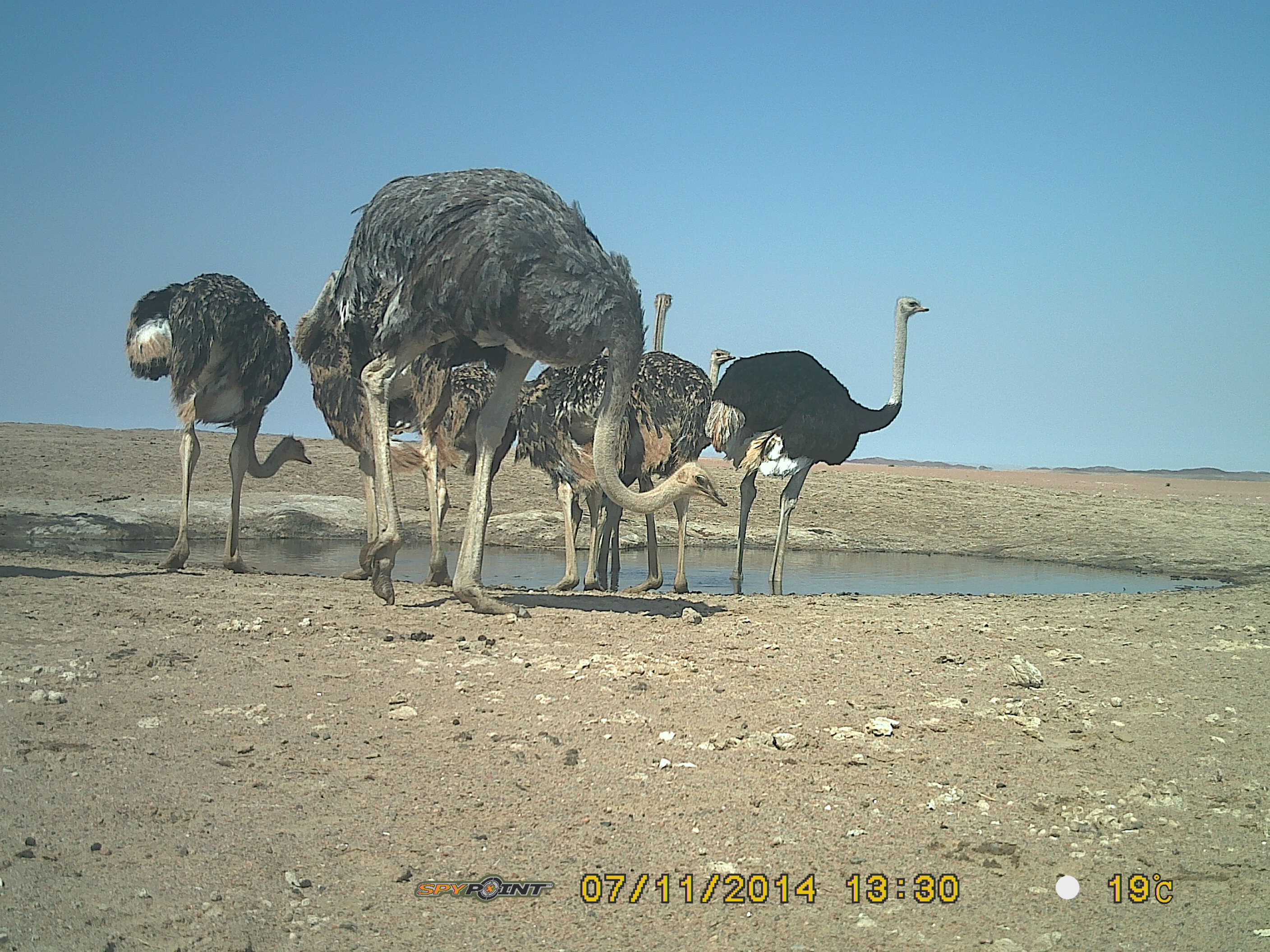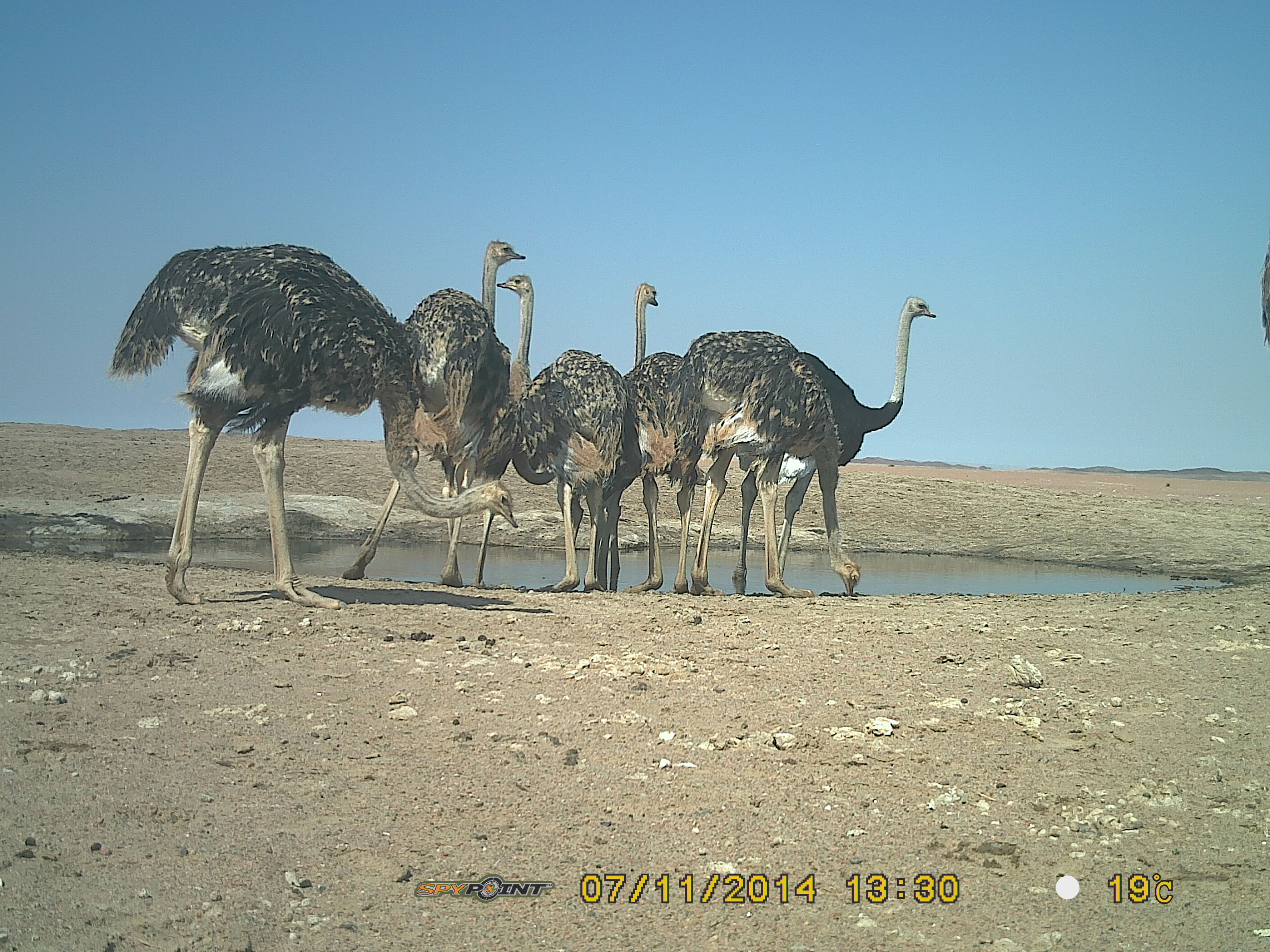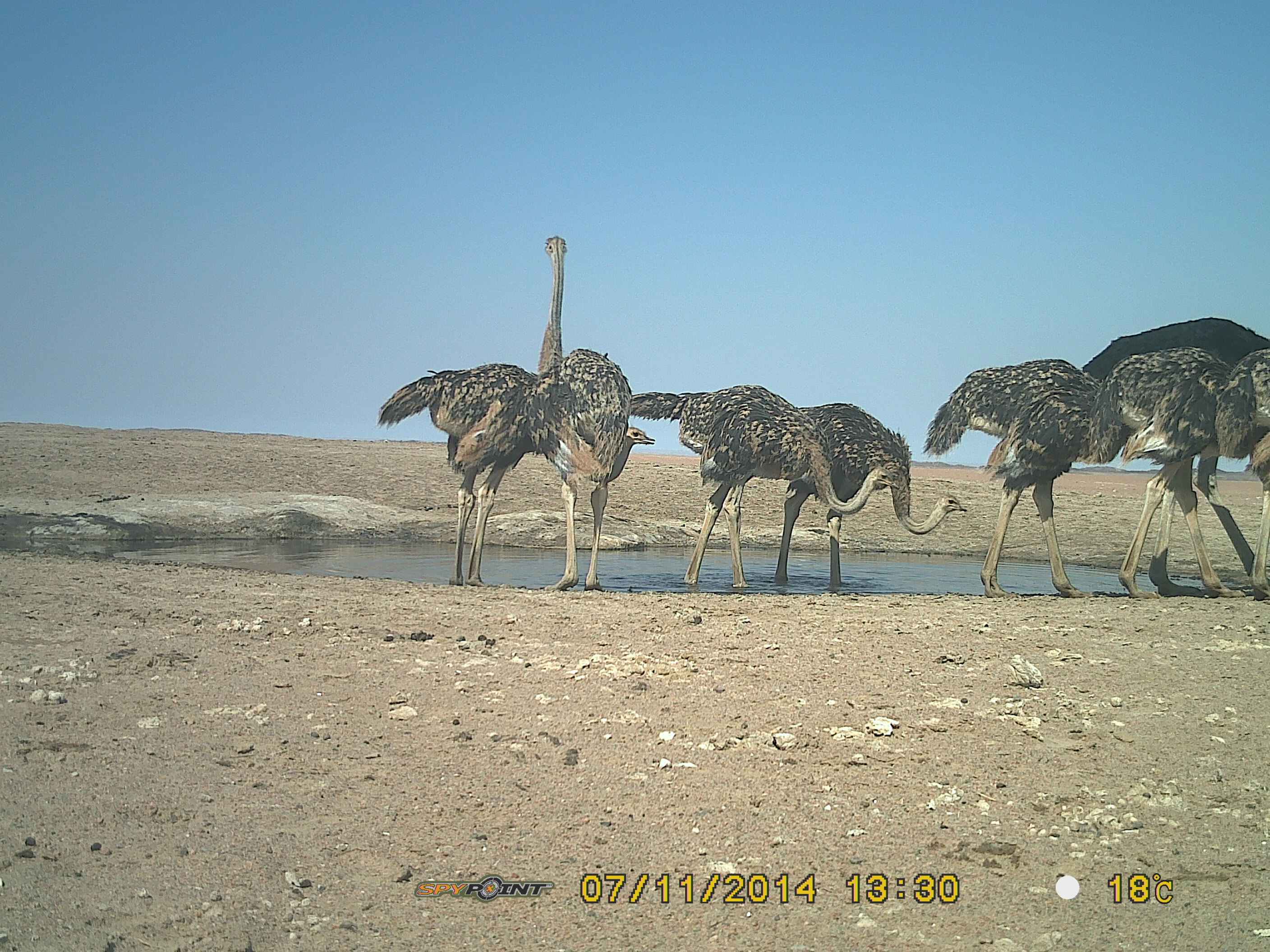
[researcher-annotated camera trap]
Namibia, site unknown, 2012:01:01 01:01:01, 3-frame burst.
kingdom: Animalia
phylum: Chordata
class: Aves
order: Struthioniformes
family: Struthionidae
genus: Struthio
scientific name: Struthio camelus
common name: common ostrich